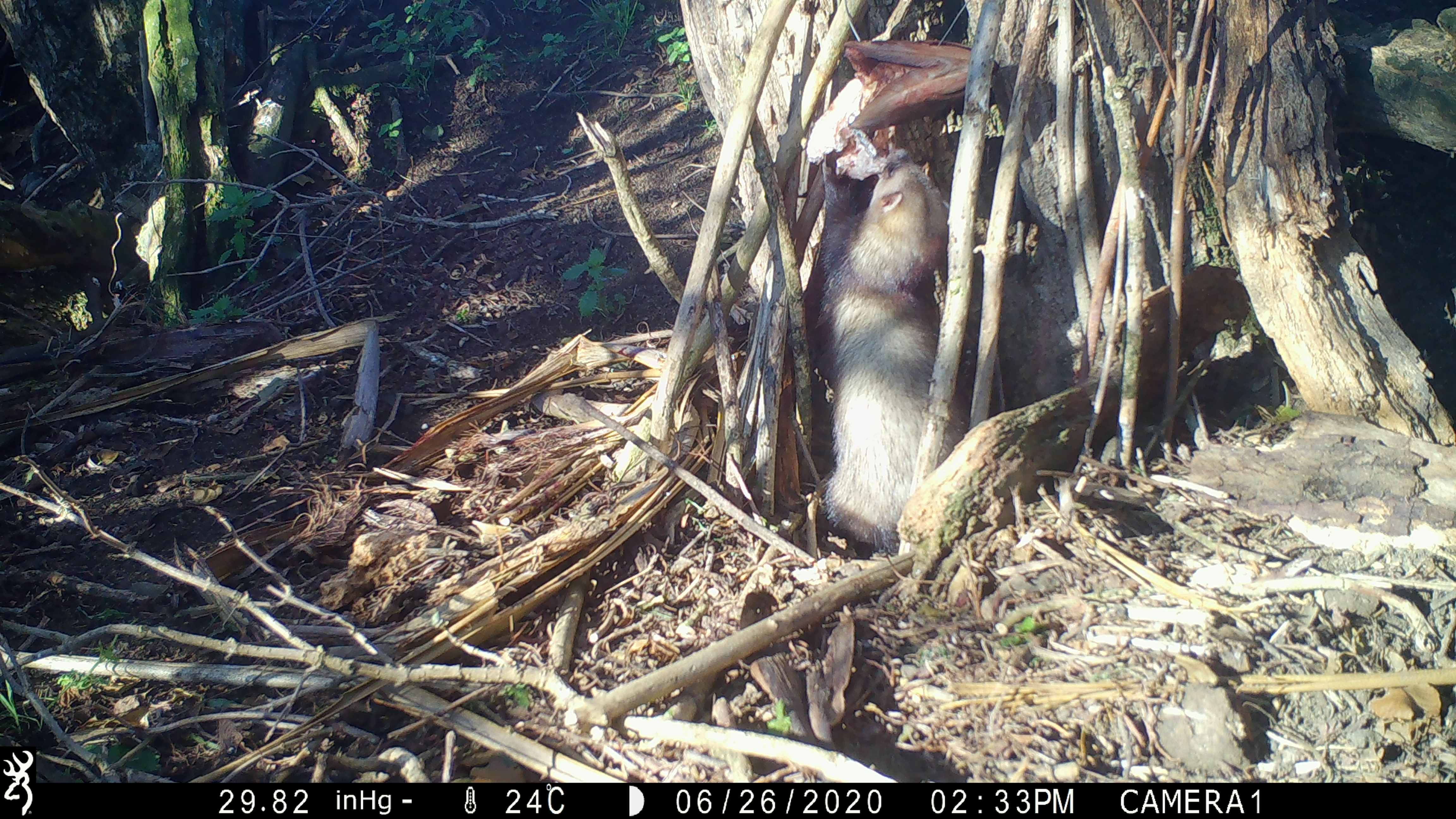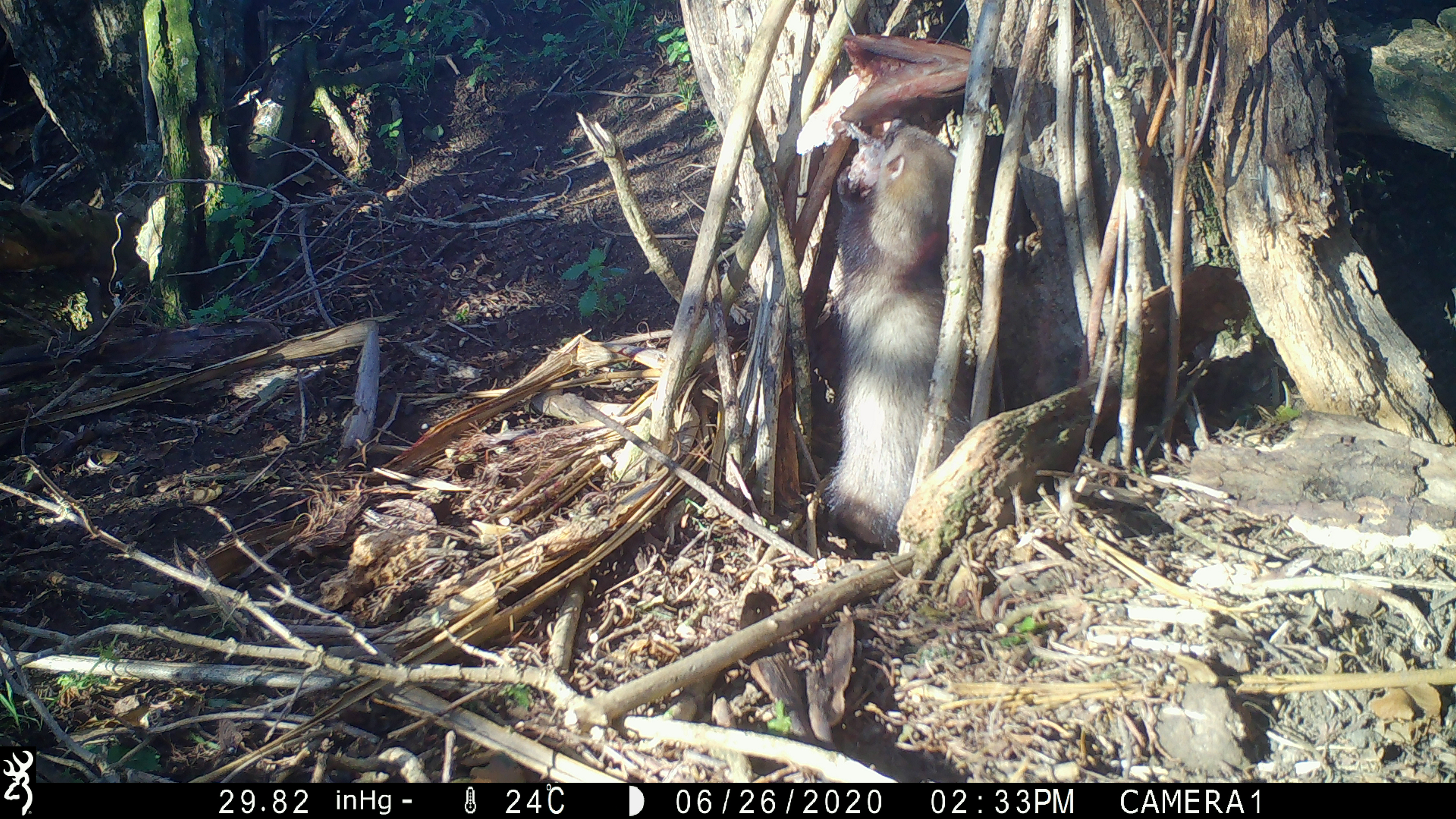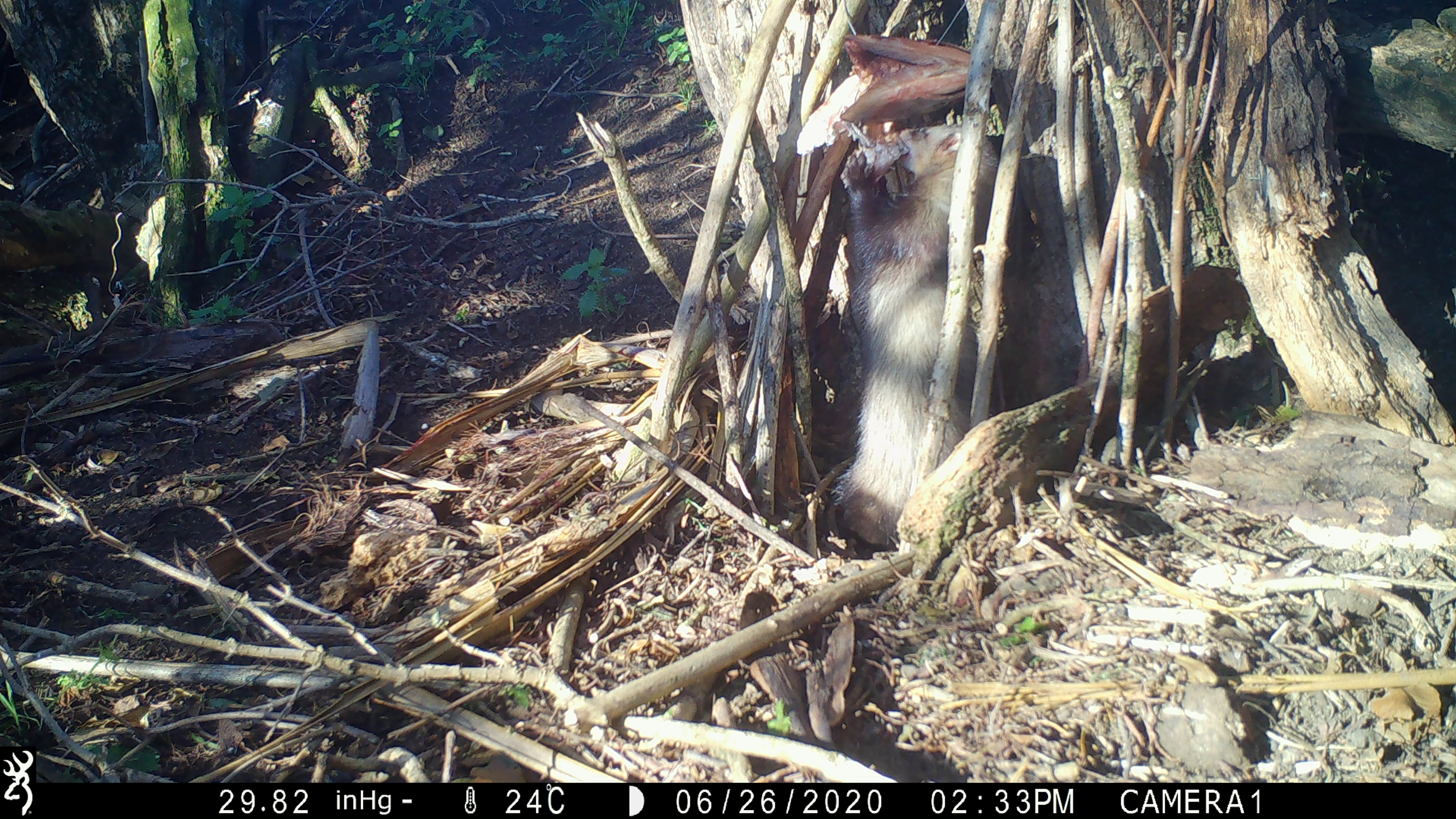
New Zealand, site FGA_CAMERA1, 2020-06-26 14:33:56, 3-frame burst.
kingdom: Animalia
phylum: Chordata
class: Mammalia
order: Carnivora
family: Mustelidae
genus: Mustela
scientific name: Mustela furo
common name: ferret